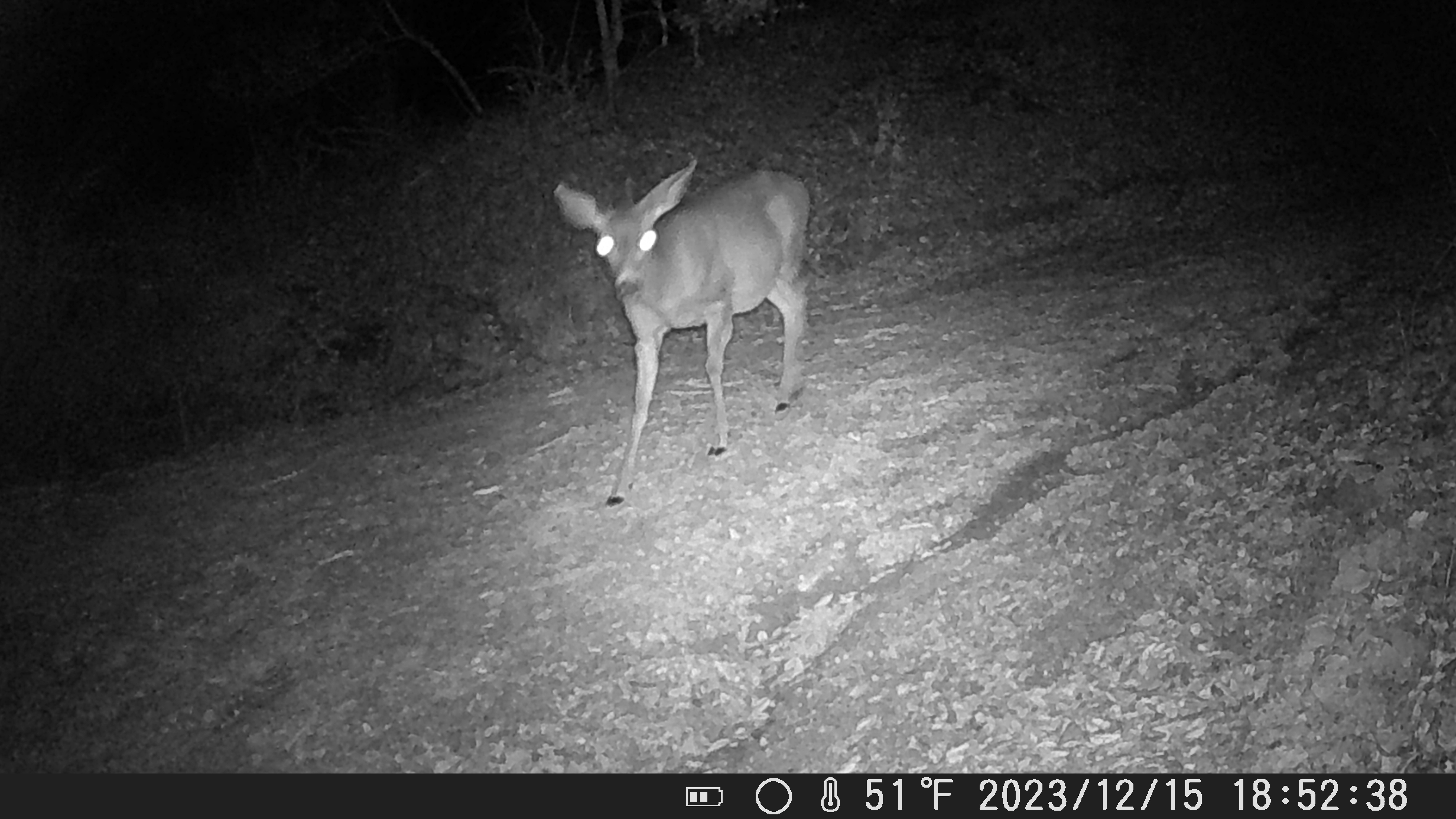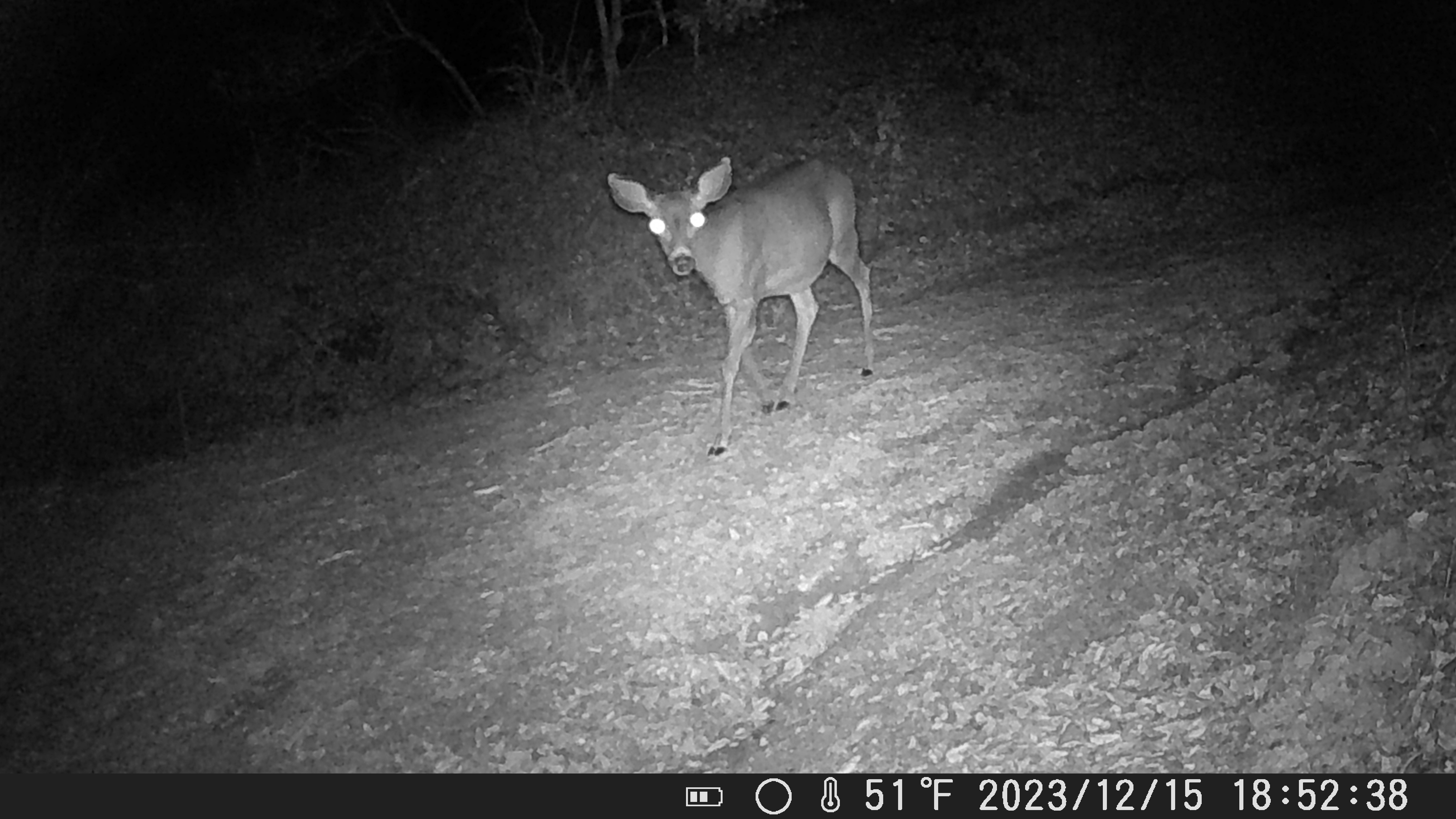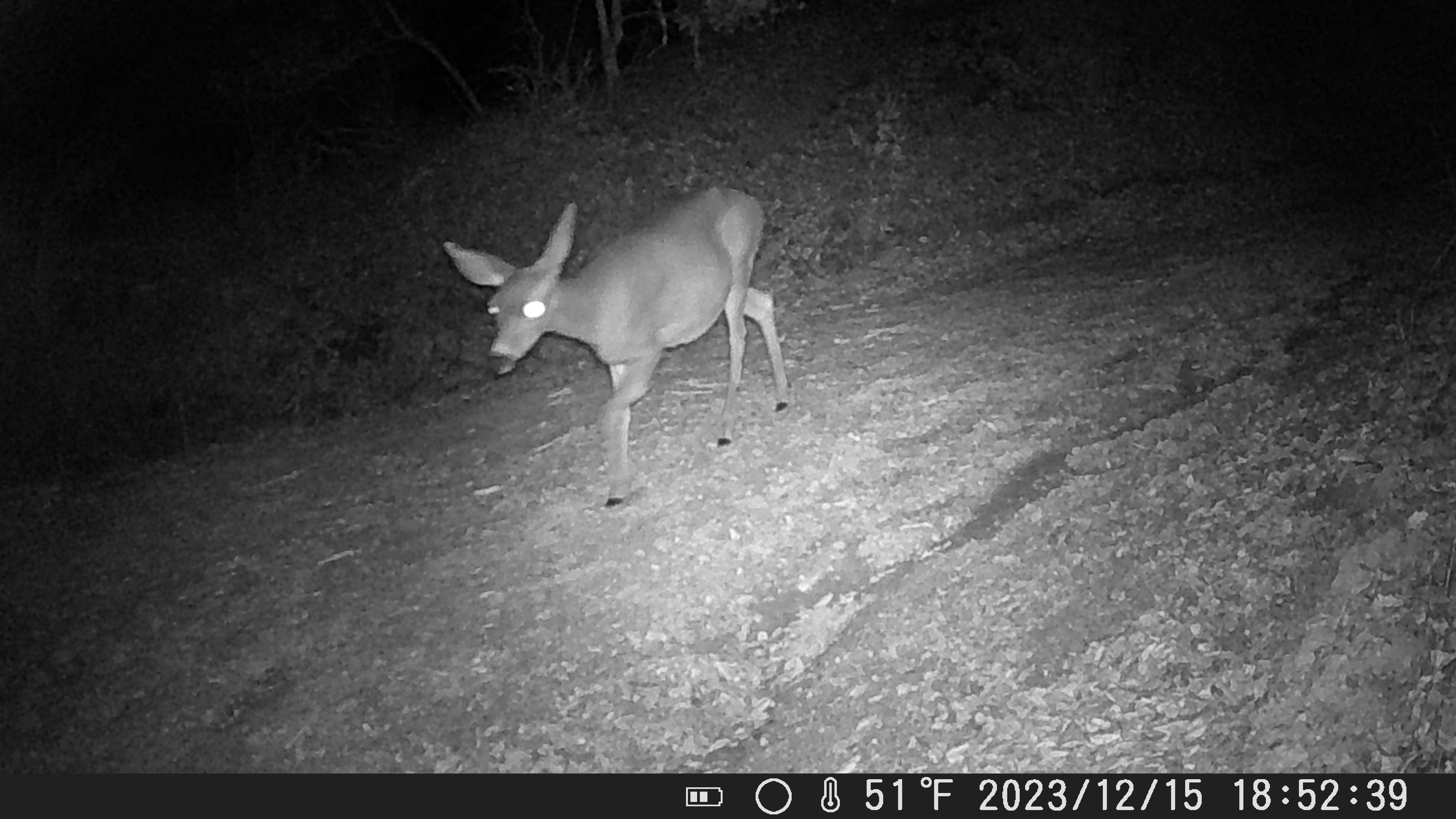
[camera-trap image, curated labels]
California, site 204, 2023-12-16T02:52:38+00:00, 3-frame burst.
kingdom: Animalia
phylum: Chordata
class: Mammalia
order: Artiodactyla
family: Cervidae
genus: Odocoileus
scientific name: Odocoileus hemionus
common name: mule deer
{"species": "mule deer (Odocoileus hemionus)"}